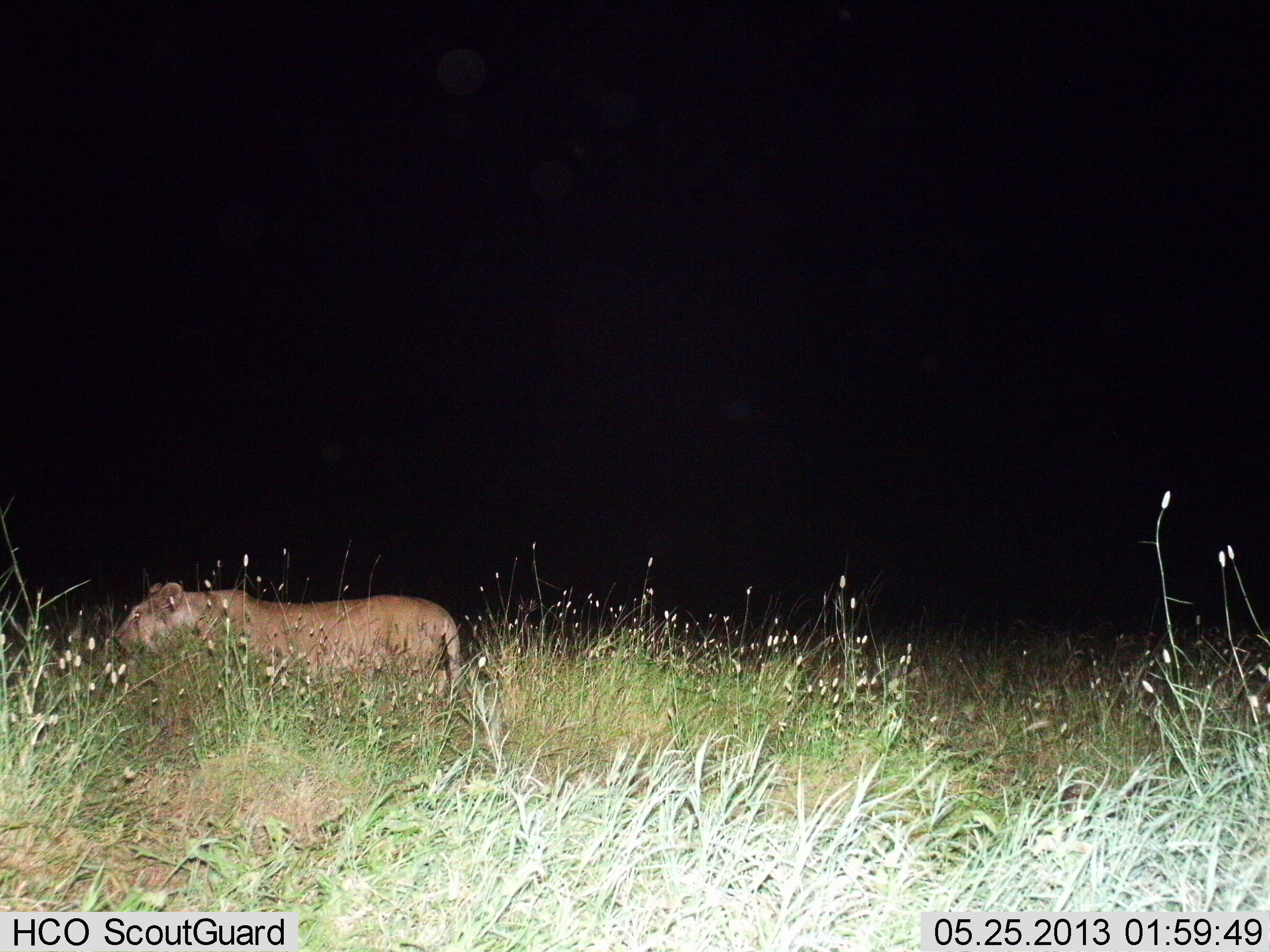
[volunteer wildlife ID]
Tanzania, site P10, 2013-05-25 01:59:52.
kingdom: Animalia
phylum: Chordata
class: Mammalia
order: Carnivora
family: Felidae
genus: Panthera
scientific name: Panthera leo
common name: lion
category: lionfemale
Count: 1.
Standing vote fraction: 42%.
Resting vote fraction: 0%.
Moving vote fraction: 58%.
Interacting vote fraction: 0%.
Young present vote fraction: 0%.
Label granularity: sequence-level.